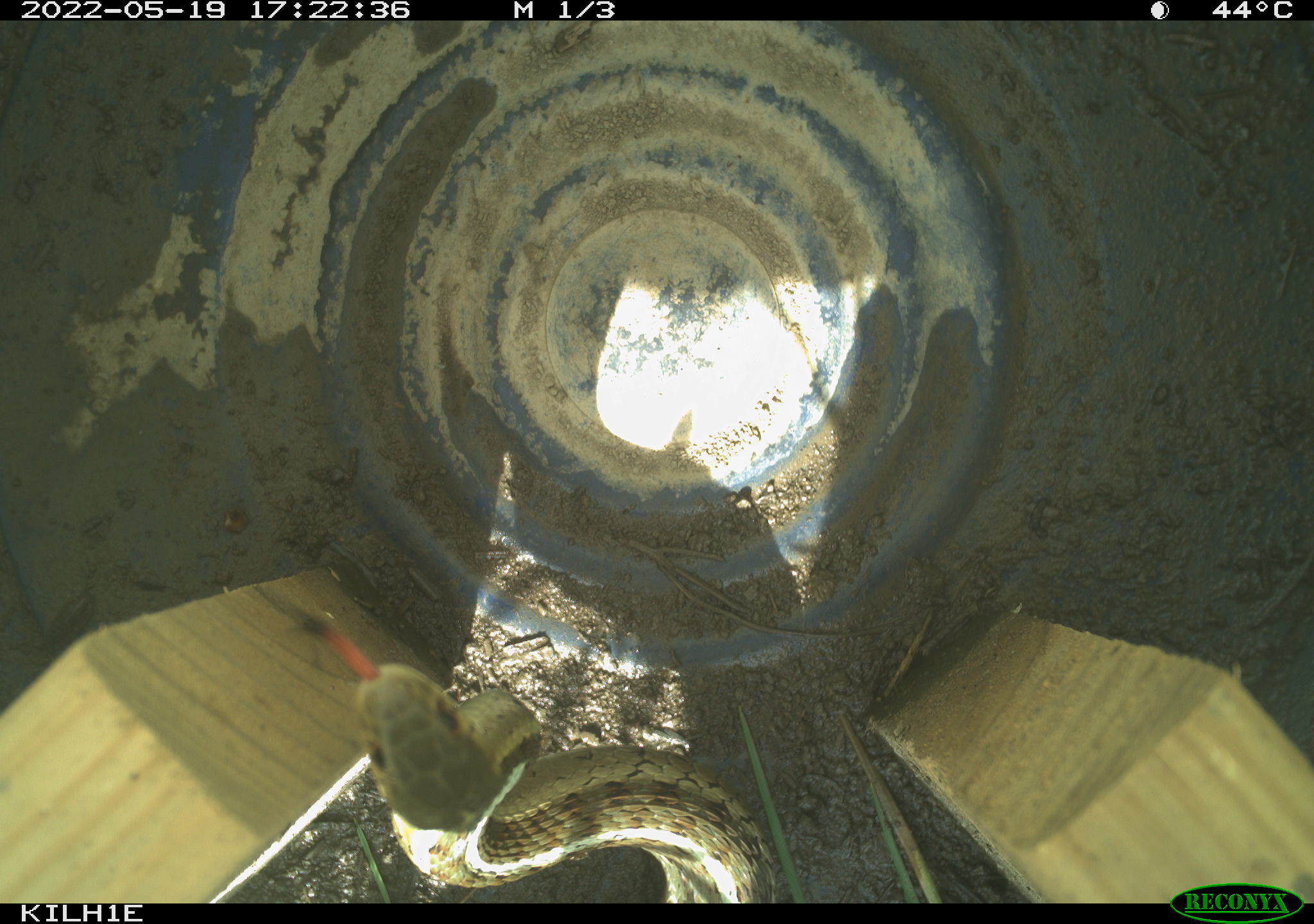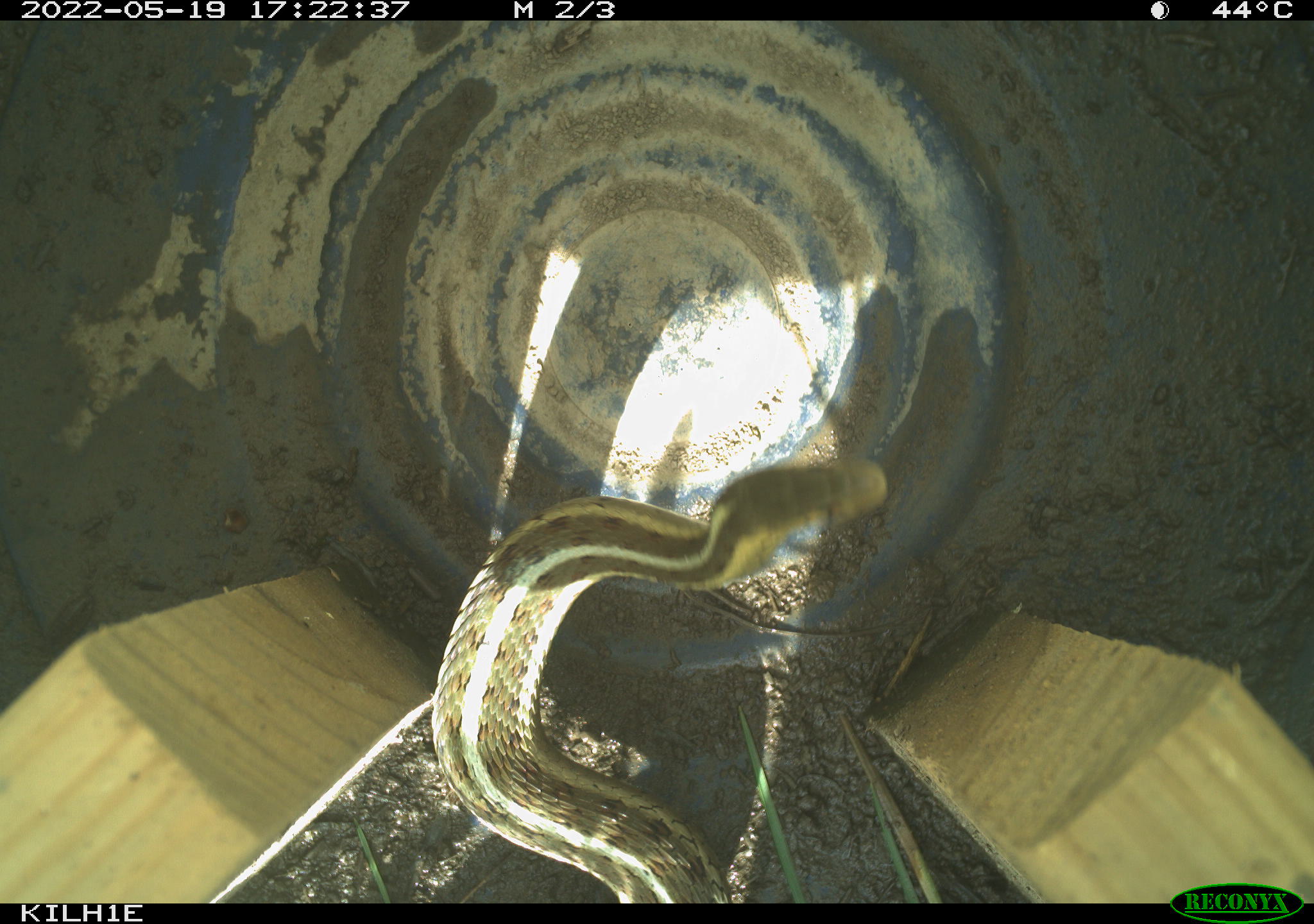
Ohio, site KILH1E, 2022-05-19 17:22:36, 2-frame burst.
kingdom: Animalia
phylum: Chordata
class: Reptilia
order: Squamata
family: Colubridae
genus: Thamnophis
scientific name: Thamnophis sirtalis sirtalis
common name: eastern gartersnake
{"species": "eastern gartersnake (Thamnophis sirtalis sirtalis)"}